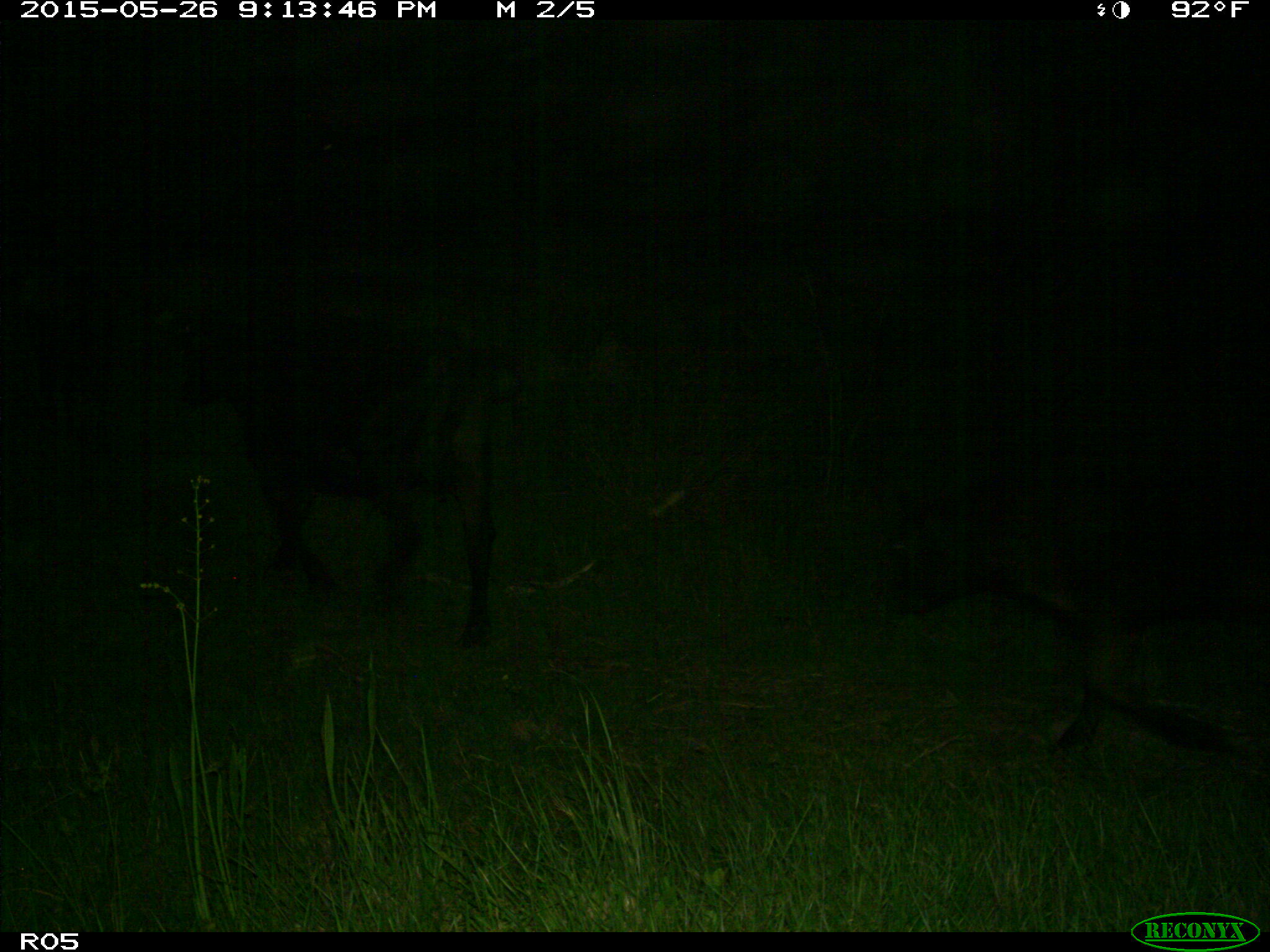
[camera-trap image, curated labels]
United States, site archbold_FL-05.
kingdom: Animalia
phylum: Chordata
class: Mammalia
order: Artiodactyla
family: Bovidae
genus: Bos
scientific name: Bos taurus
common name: domestic cow